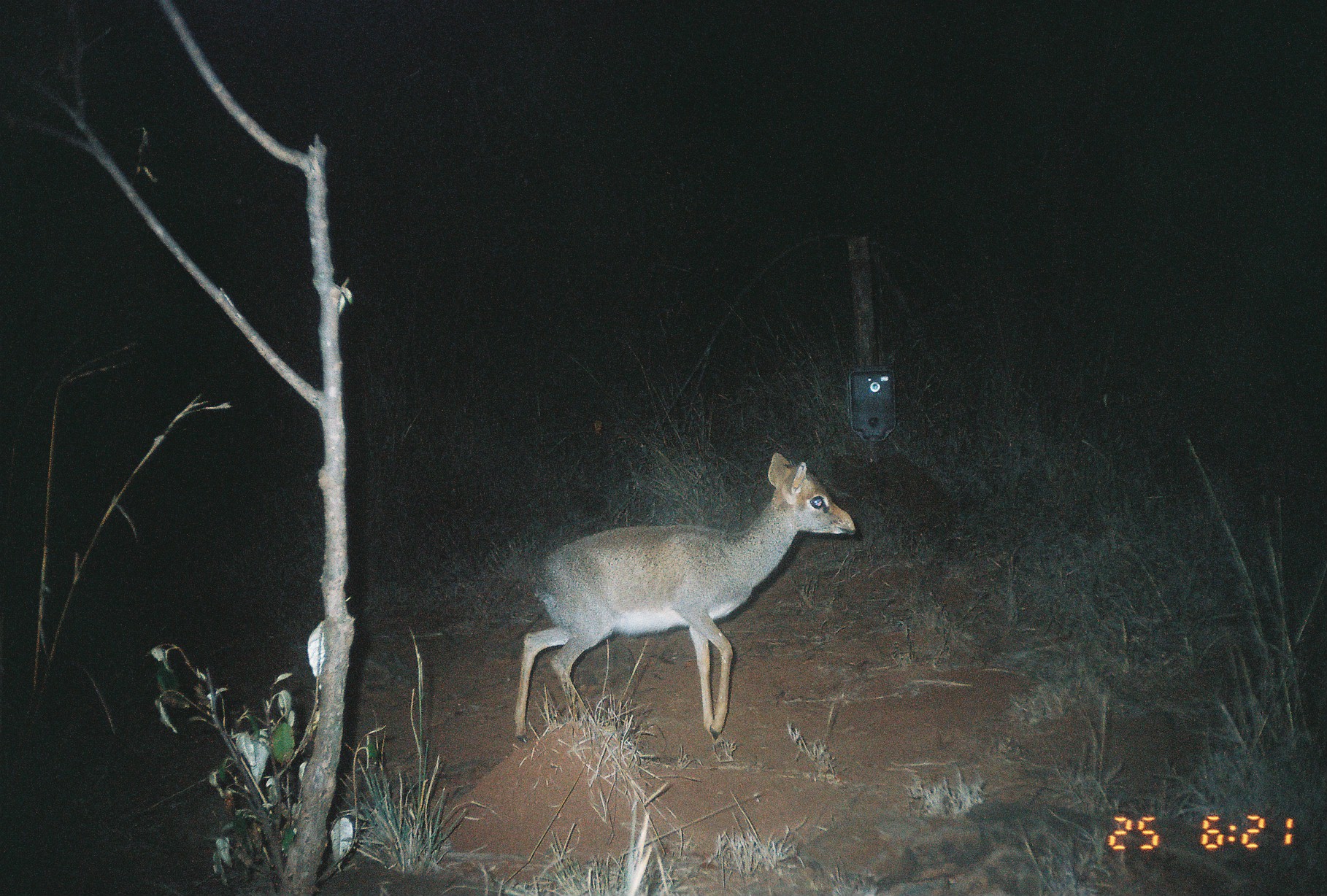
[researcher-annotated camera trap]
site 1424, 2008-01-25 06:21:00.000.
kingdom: Animalia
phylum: Chordata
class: Mammalia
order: Artiodactyla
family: Bovidae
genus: Madoqua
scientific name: Madoqua guentheri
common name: günther's dik-dik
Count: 1.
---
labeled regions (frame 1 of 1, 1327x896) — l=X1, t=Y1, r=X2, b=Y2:
madoqua guentheri: l=512, t=451, r=857, b=741